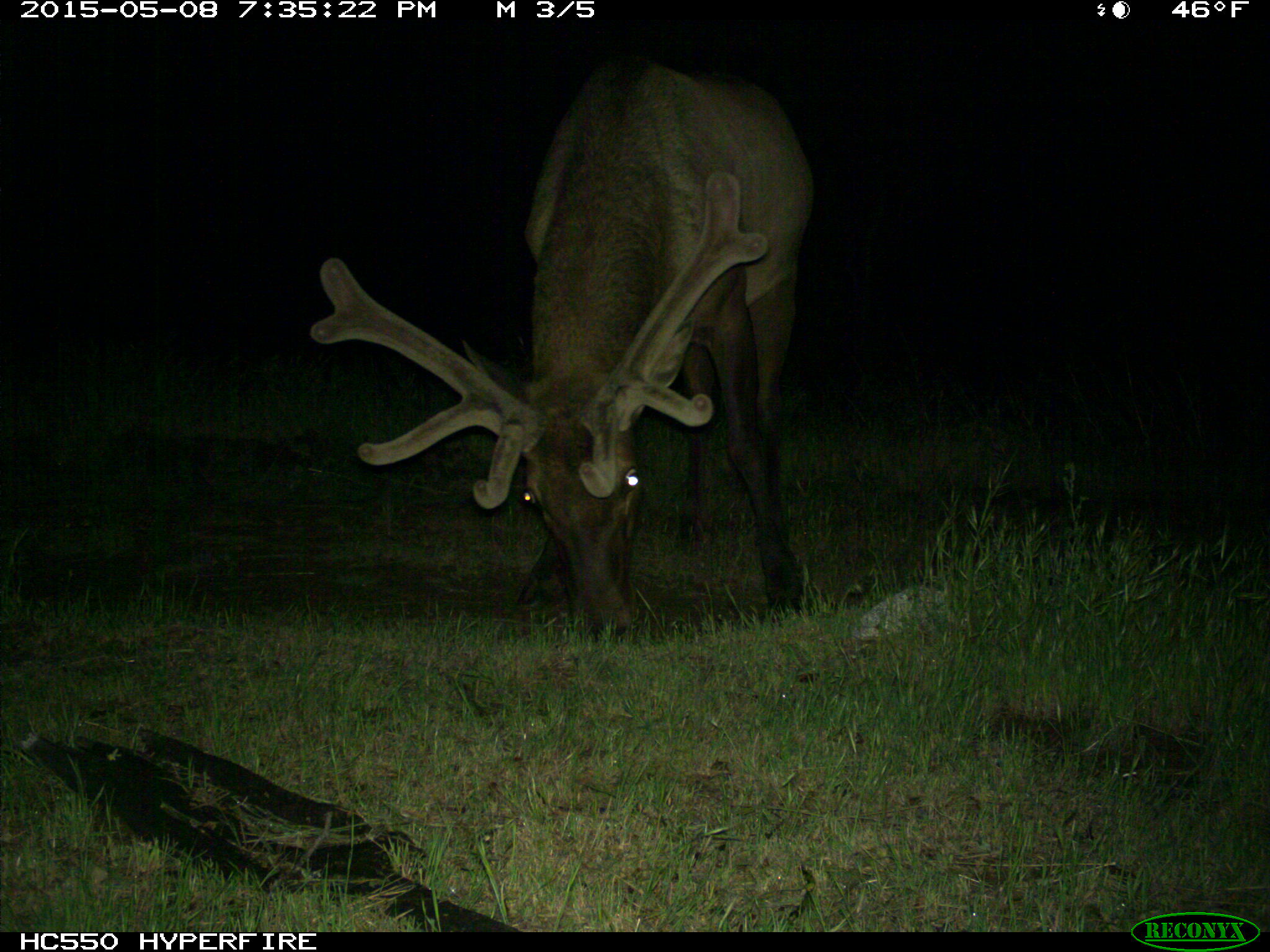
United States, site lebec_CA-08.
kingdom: Animalia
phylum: Chordata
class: Mammalia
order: Artiodactyla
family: Cervidae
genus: Cervus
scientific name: Cervus canadensis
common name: elk